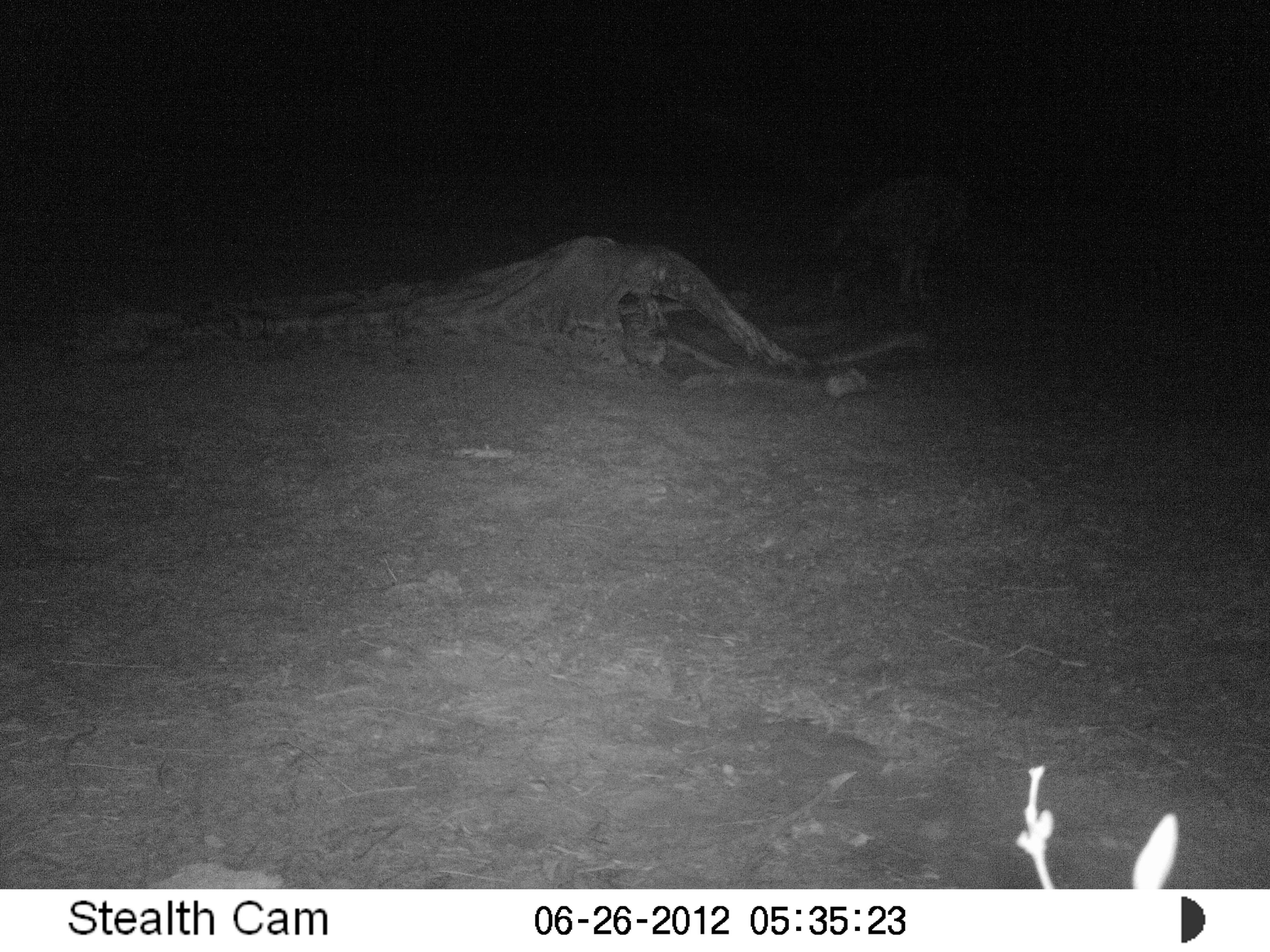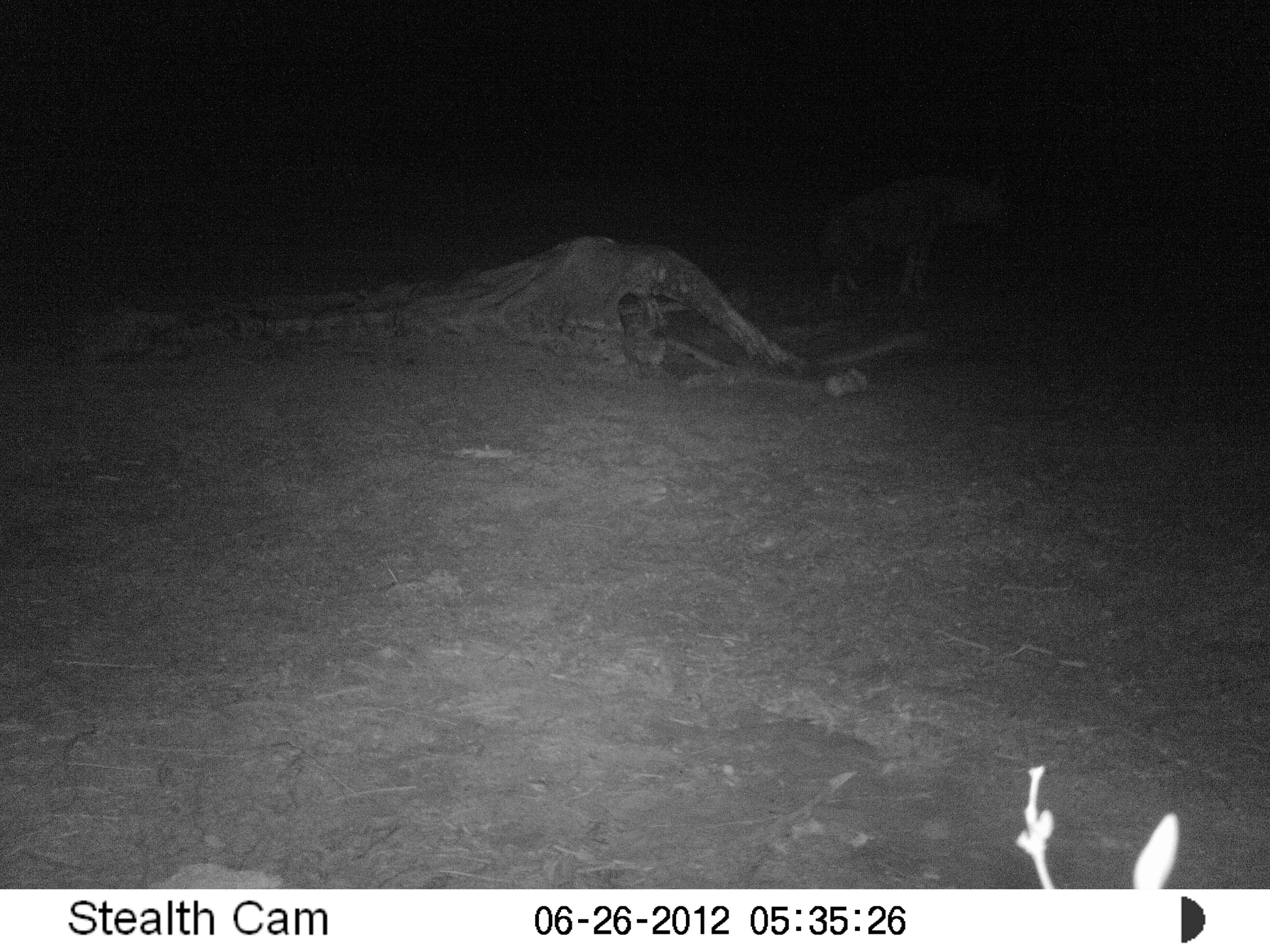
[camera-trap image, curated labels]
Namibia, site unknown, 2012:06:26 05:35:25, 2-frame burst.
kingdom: Animalia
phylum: Chordata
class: Mammalia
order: Carnivora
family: Hyaenidae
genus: Parahyaena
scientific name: Parahyaena brunnea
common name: brown hyena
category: hyaena brunnea